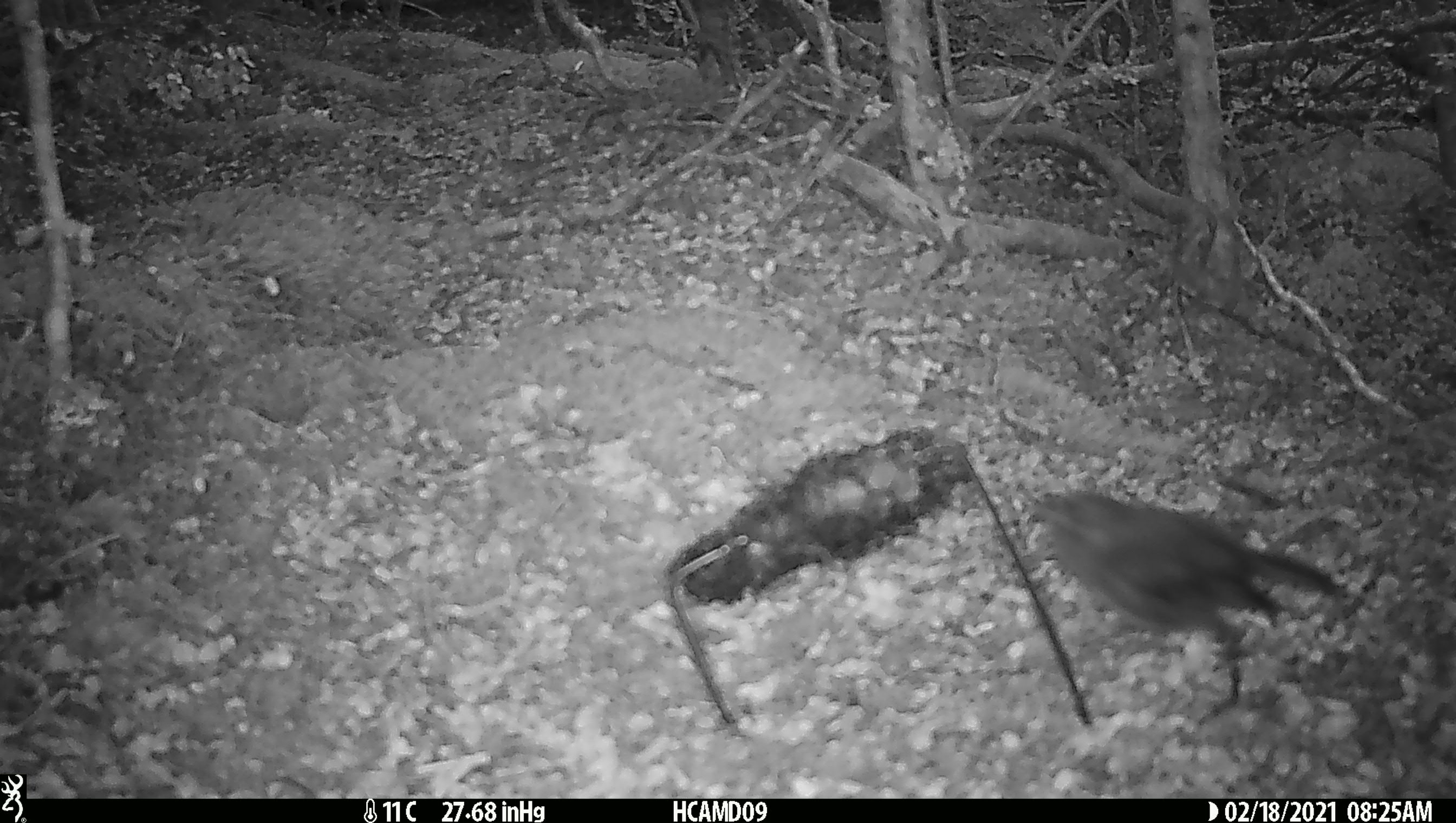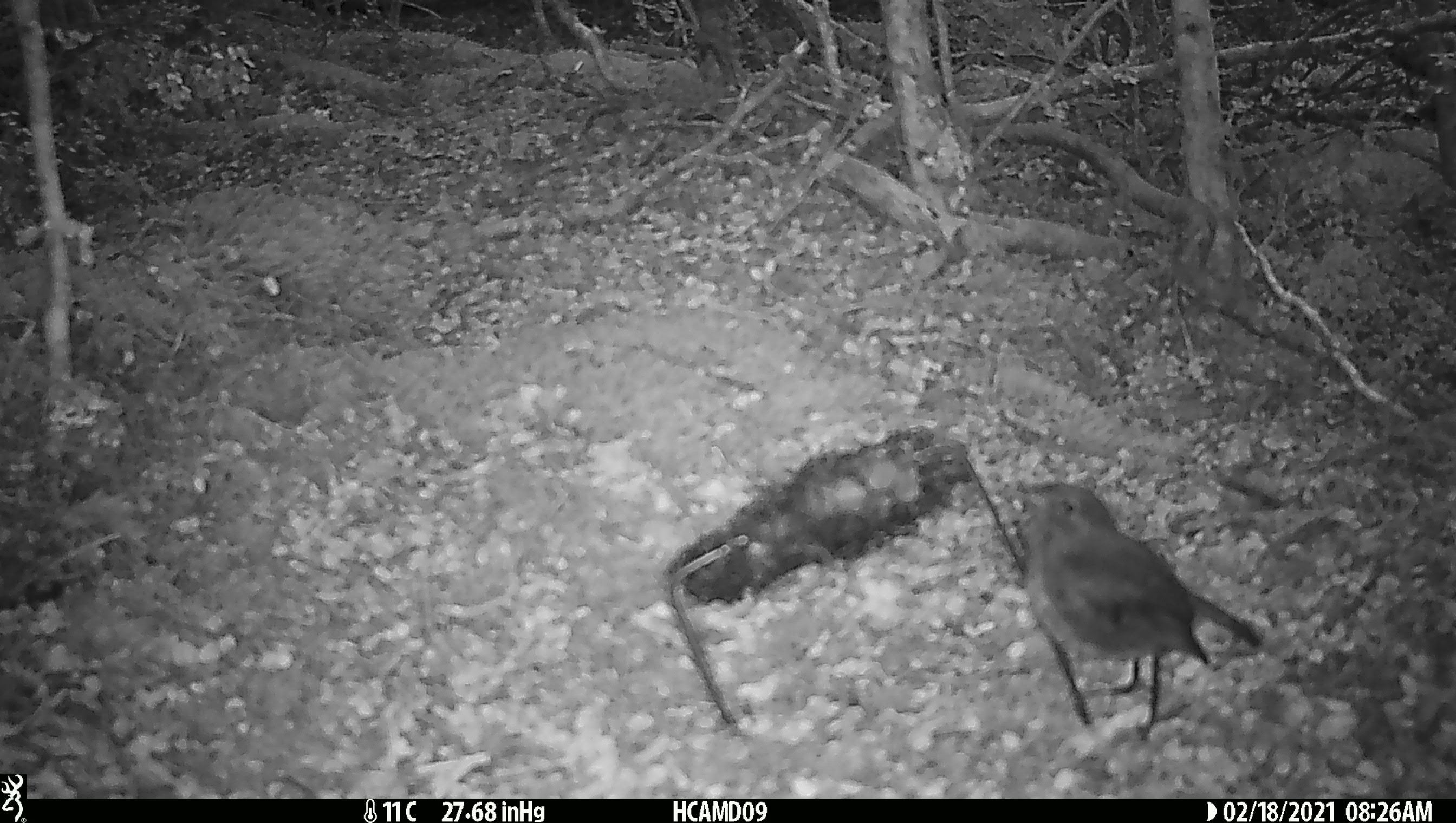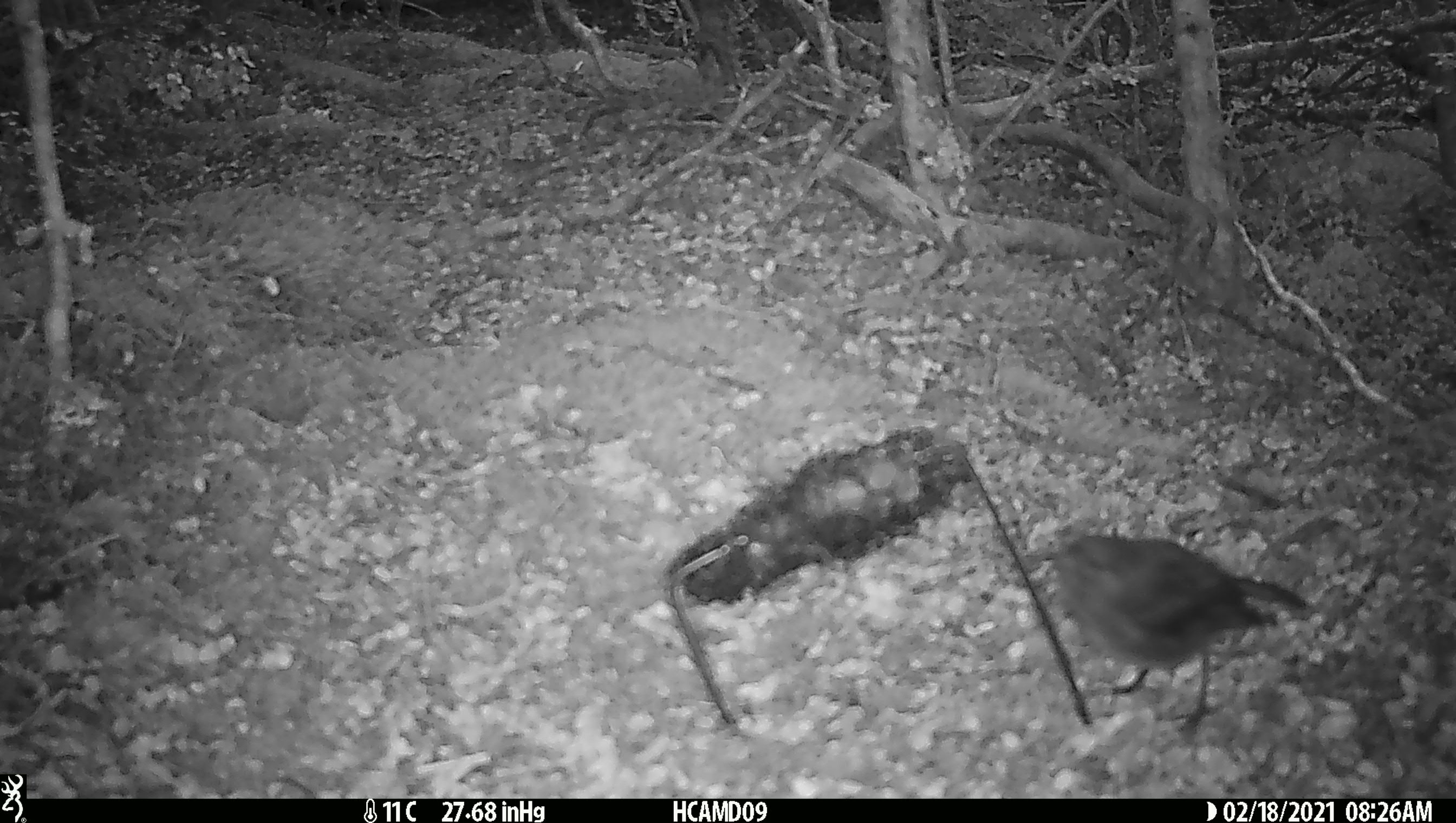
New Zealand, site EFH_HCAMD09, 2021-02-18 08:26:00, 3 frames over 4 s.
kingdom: Animalia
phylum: Chordata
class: Aves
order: Passeriformes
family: Petroicidae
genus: Petroica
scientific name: Petroica australis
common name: new zealand robin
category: robin